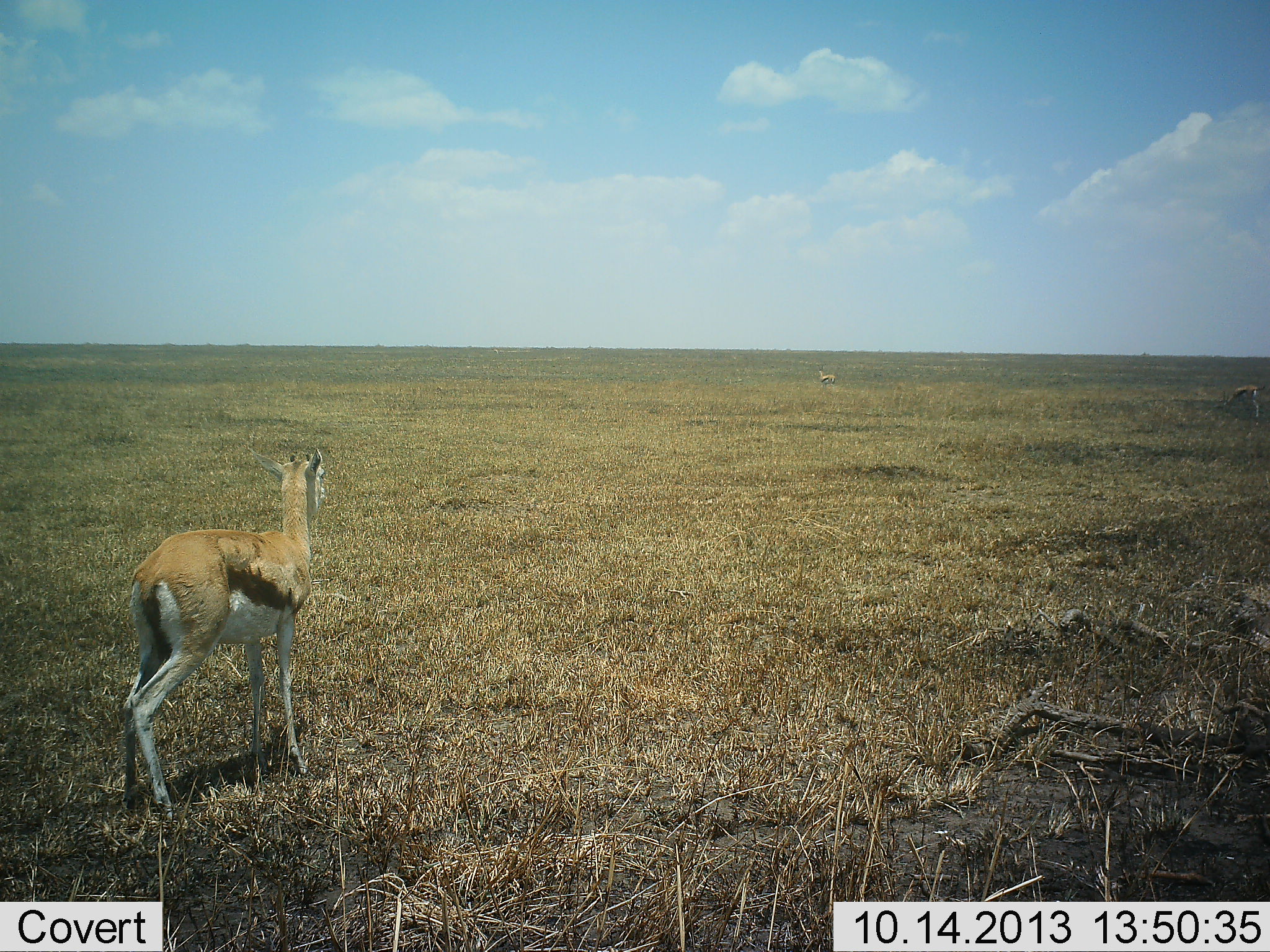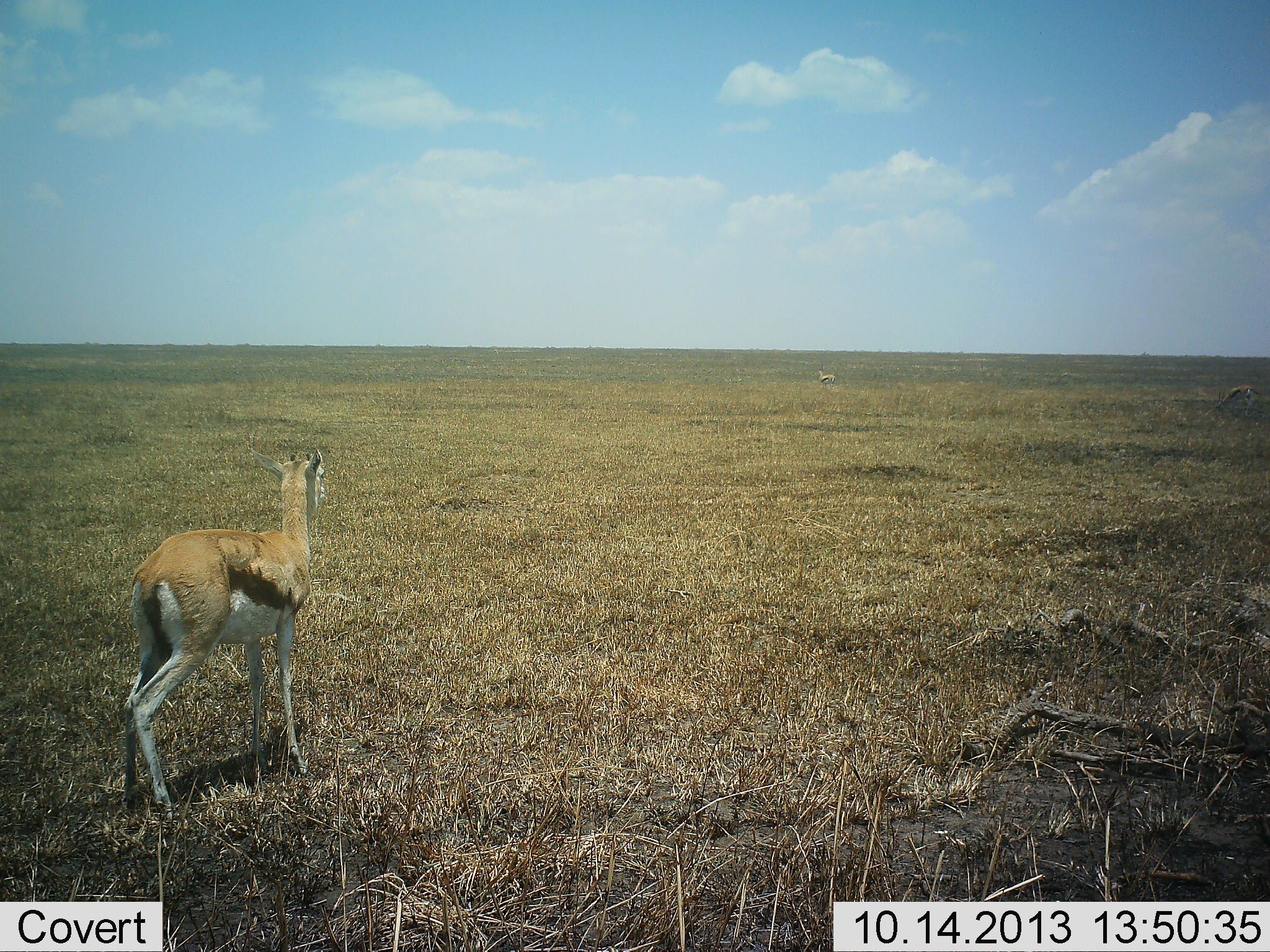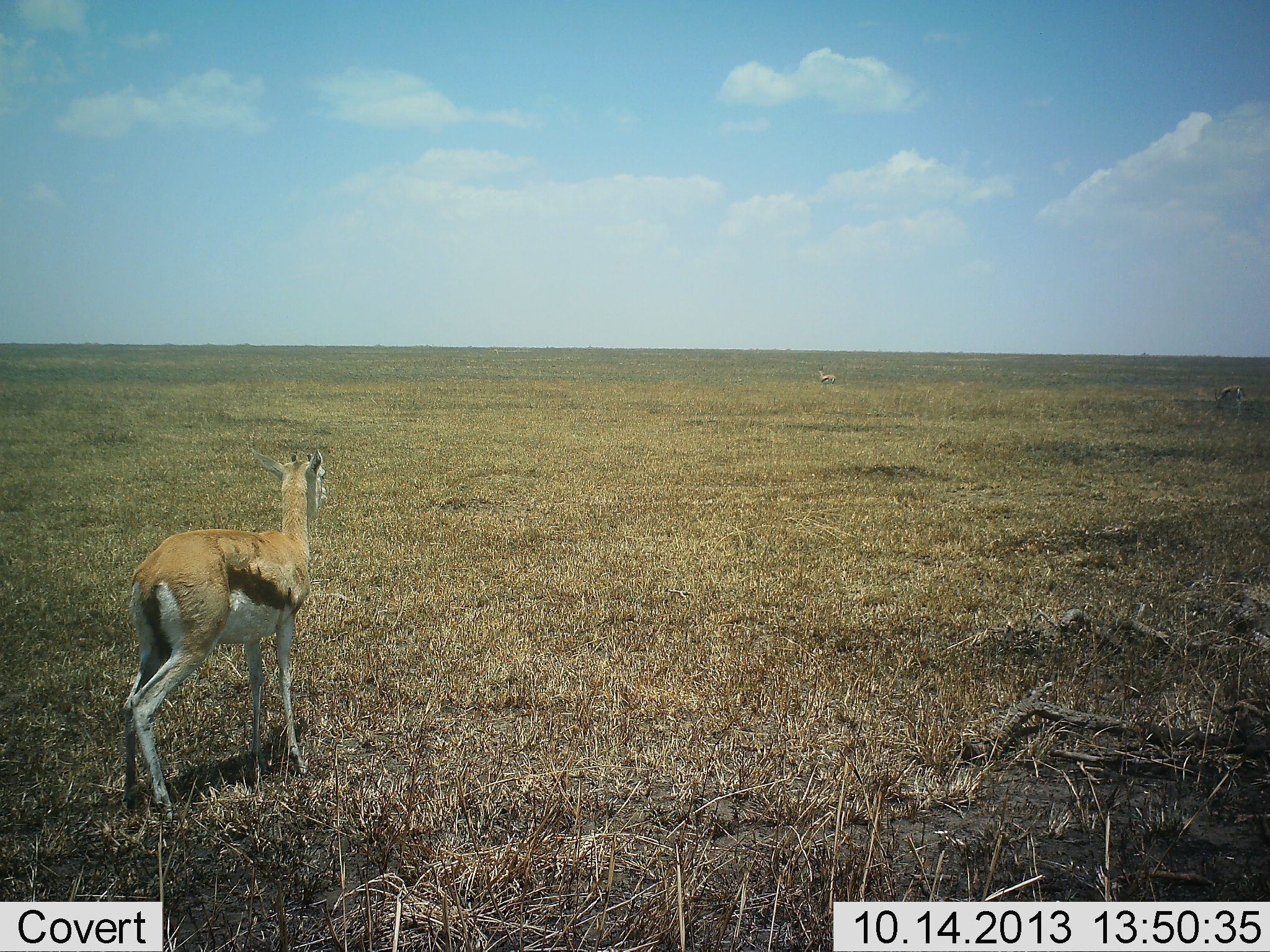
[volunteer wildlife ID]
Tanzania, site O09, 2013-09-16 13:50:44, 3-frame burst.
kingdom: Animalia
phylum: Chordata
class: Mammalia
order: Artiodactyla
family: Bovidae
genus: Eudorcas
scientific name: Eudorcas thomsonii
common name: thomson's gazelle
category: gazellethomsons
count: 3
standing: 100%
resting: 0%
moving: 20%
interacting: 0%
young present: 0%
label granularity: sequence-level